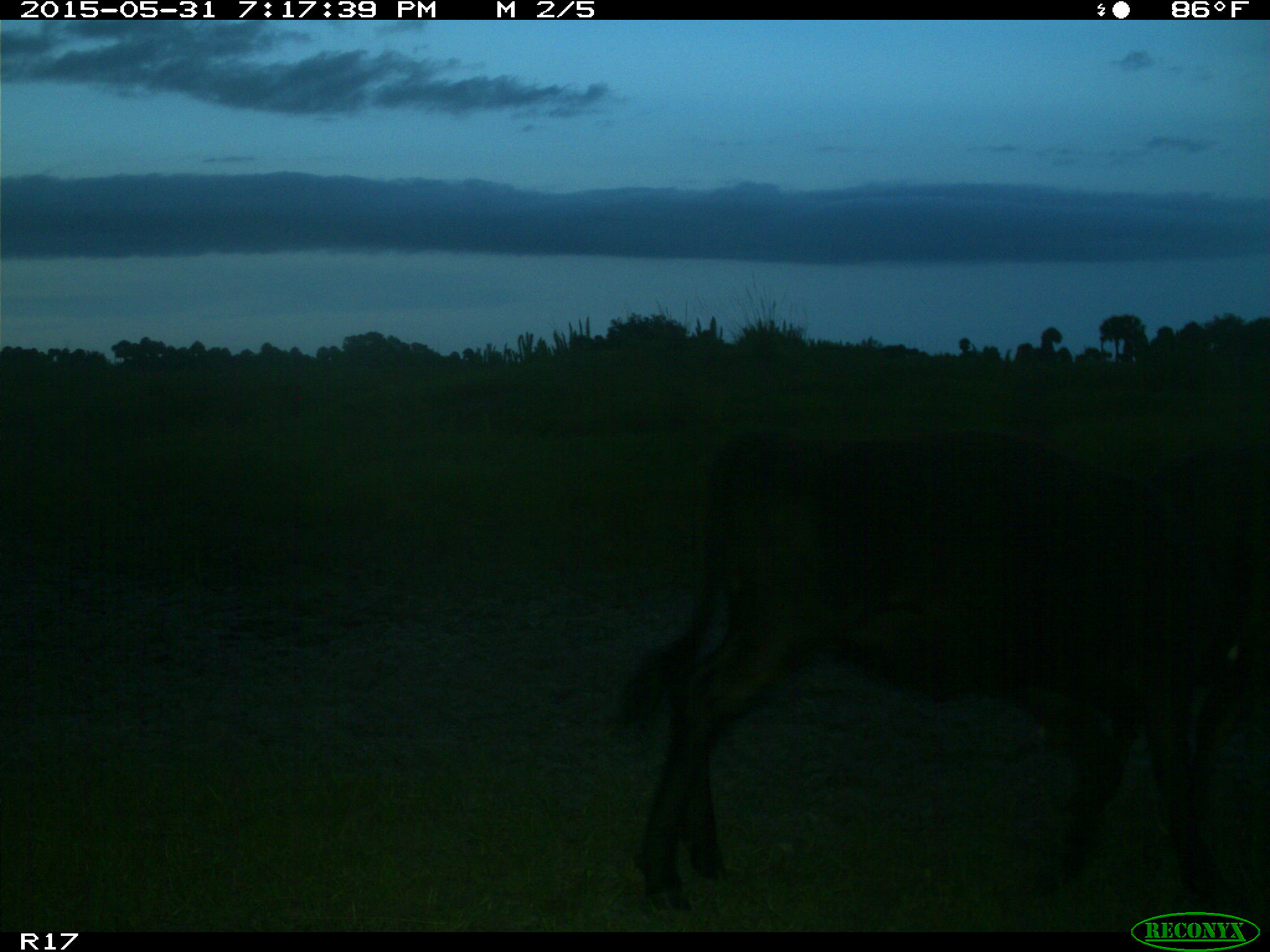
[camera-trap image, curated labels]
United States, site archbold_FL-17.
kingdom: Animalia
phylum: Chordata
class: Mammalia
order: Artiodactyla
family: Bovidae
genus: Bos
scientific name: Bos taurus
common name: domestic cow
Bos taurus (domestic cow).